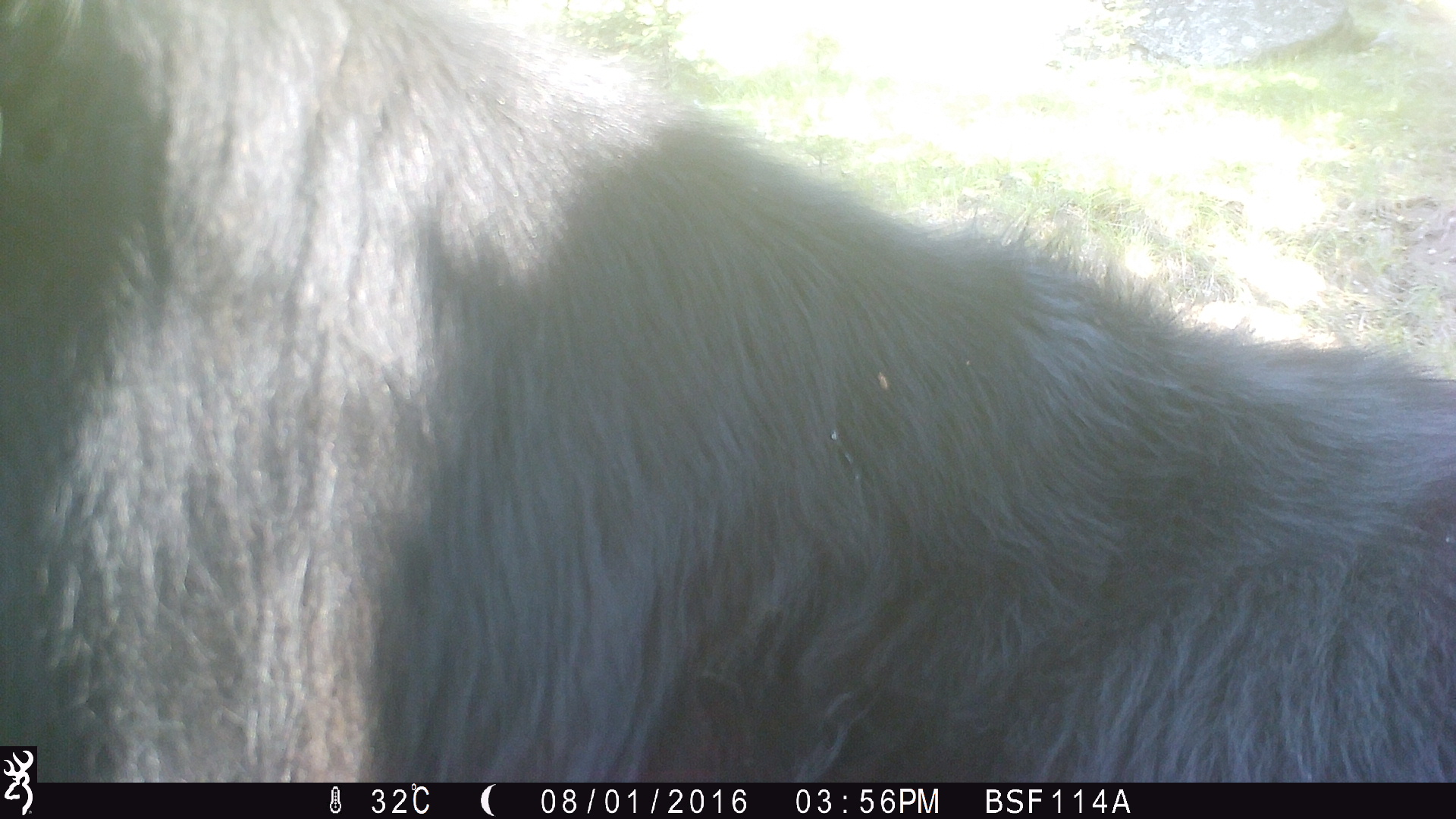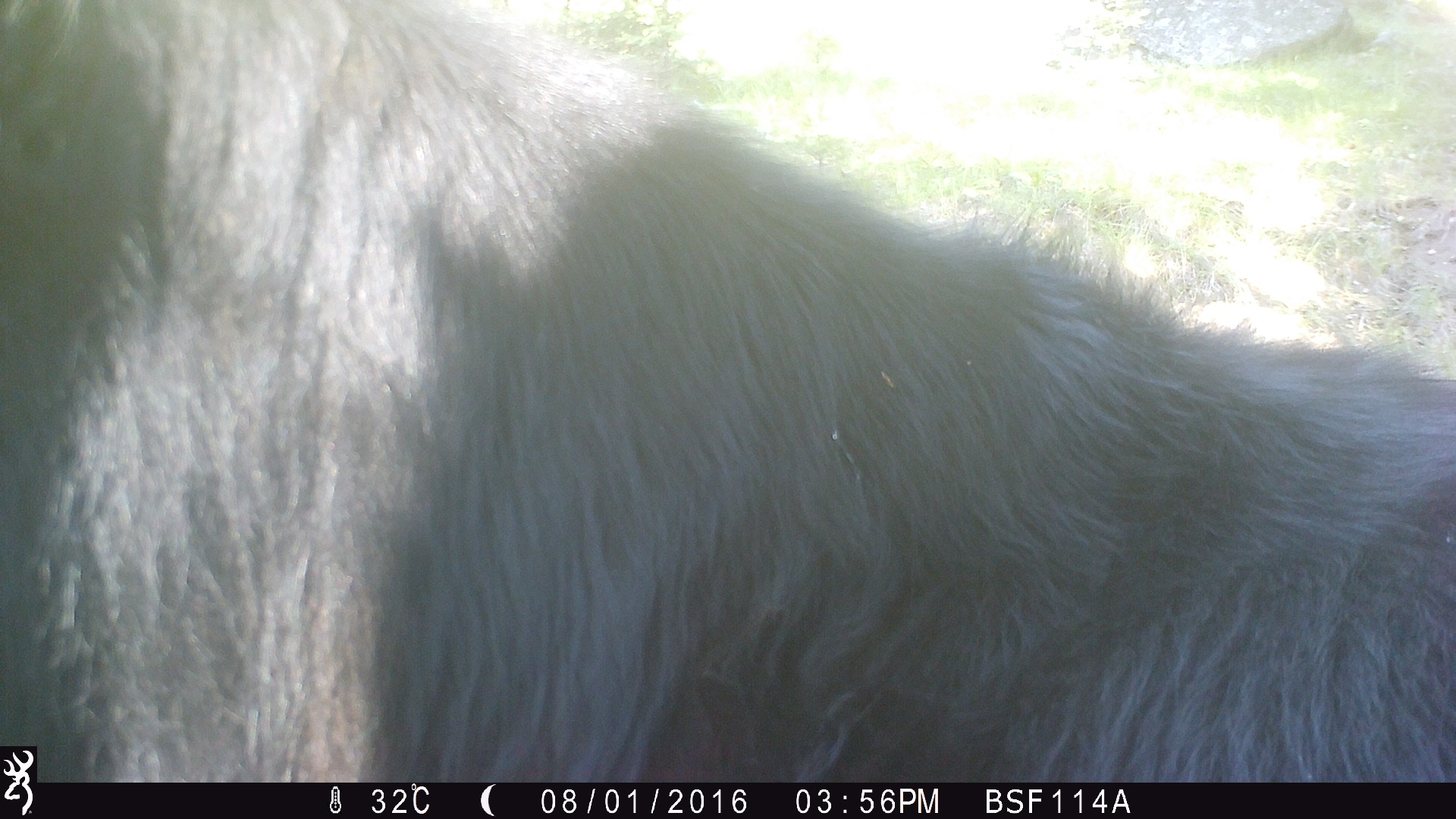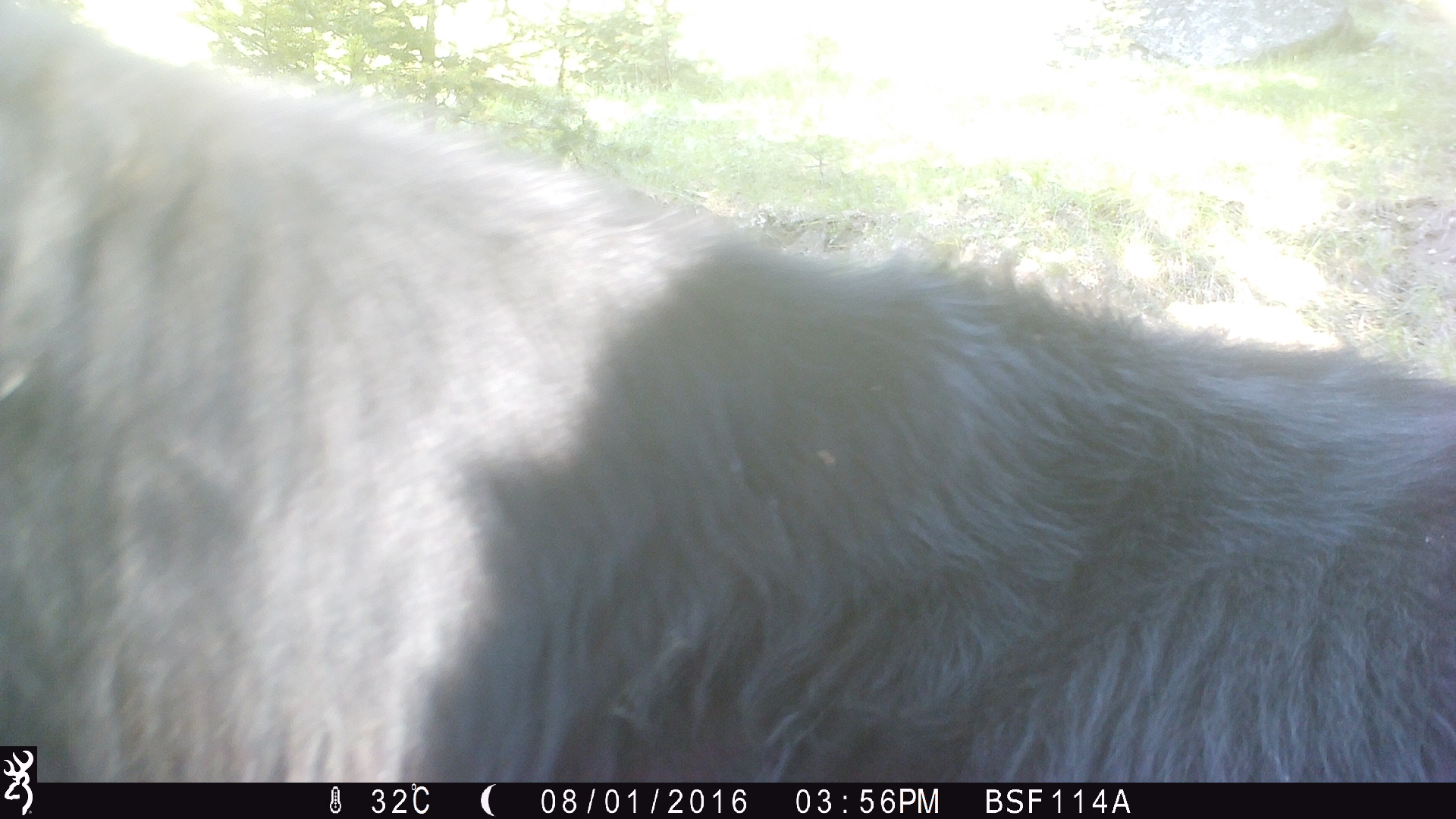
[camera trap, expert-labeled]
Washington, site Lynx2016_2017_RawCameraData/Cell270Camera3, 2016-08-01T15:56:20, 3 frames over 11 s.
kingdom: Animalia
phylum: Chordata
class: Mammalia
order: Artiodactyla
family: Bovidae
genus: Bos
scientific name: Bos taurus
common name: domestic cattle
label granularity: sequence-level